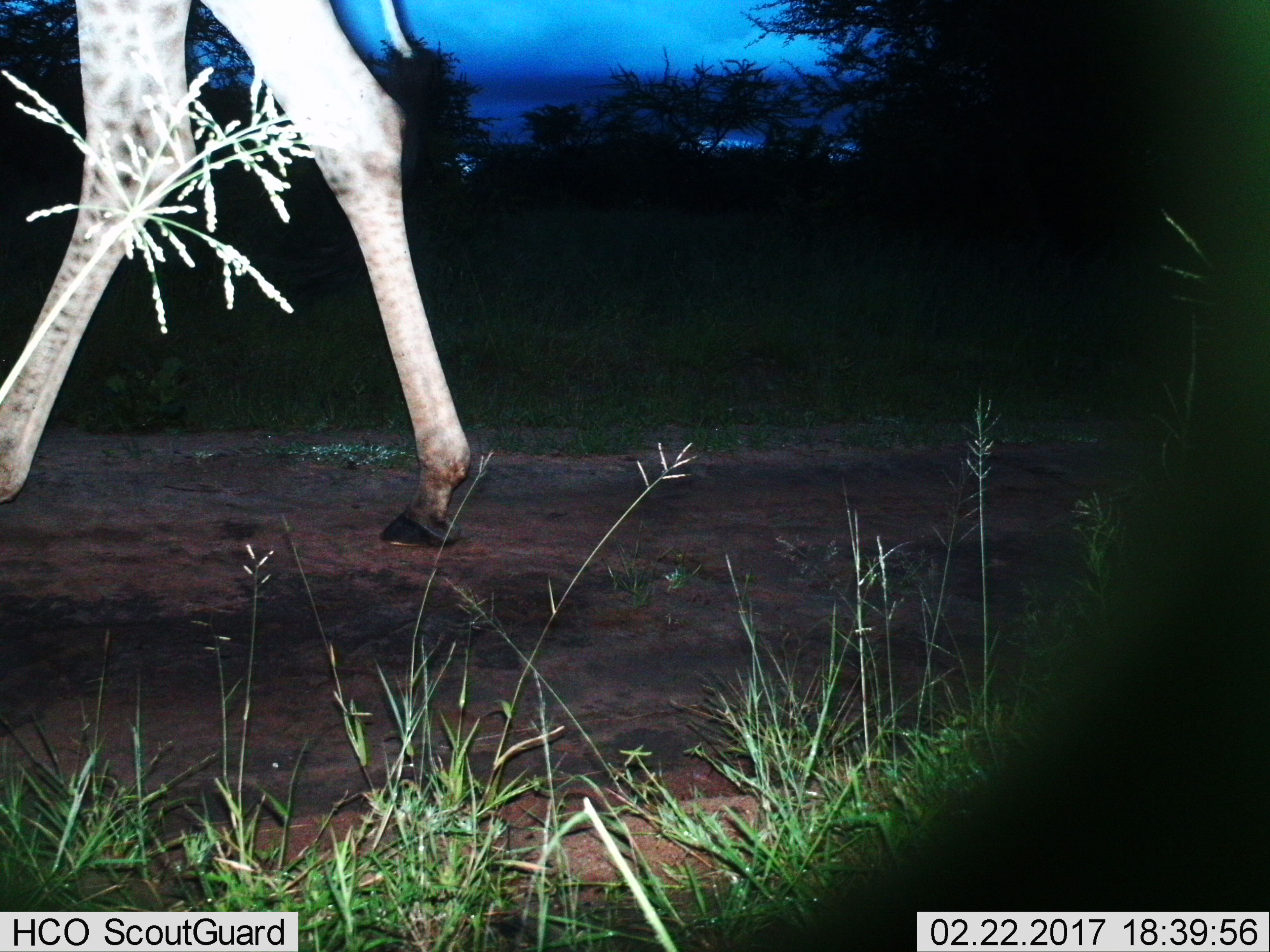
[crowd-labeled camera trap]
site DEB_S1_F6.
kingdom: Animalia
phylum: Chordata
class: Mammalia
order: Artiodactyla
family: Giraffidae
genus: Giraffa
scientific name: Giraffa camelopardalis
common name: giraffe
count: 1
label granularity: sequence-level